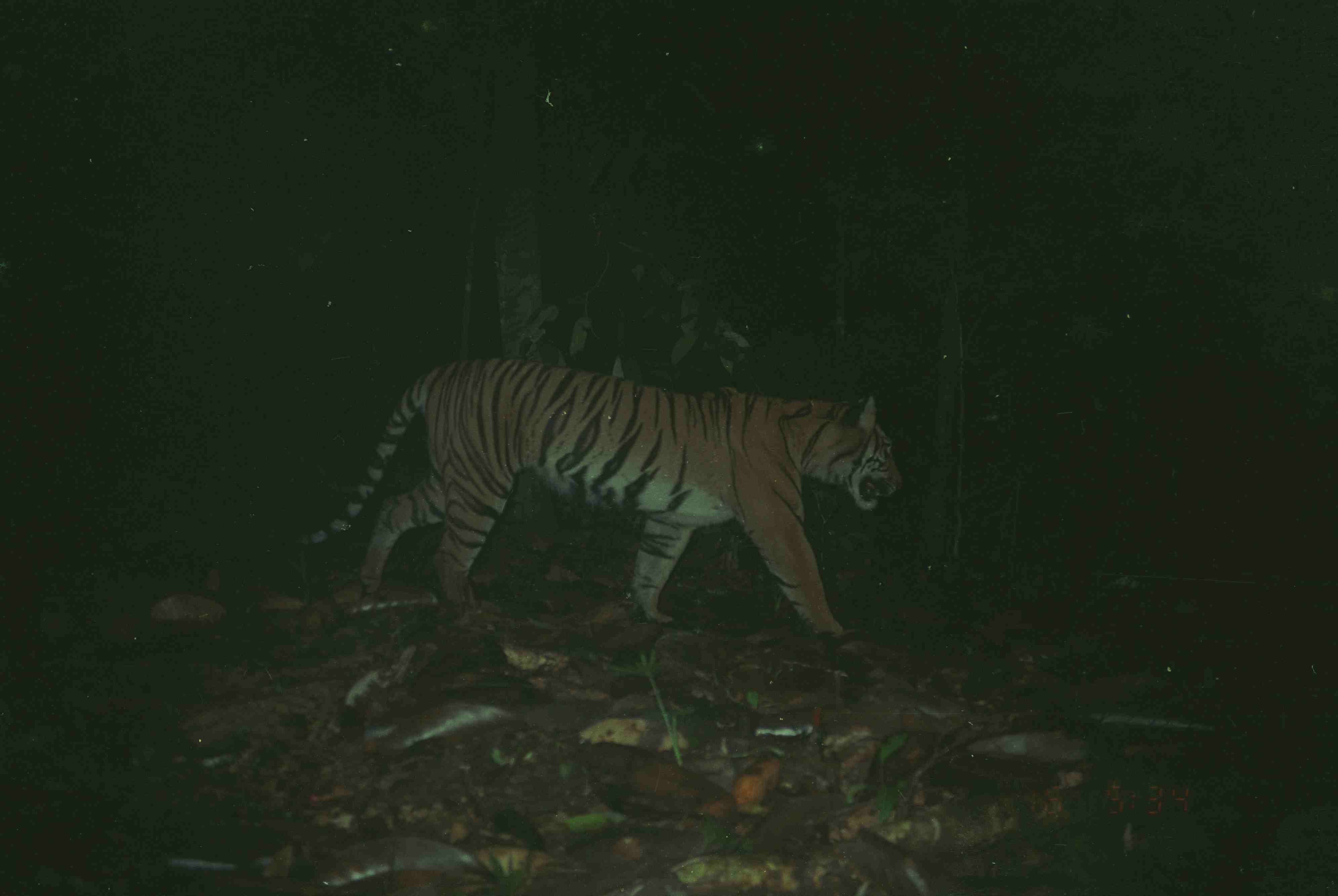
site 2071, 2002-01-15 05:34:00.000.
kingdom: Animalia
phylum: Chordata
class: Mammalia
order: Carnivora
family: Felidae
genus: Panthera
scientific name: Panthera tigris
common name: tiger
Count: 1.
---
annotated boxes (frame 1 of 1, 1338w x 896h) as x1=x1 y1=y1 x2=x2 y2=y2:
panthera tigris: x1=295 y1=358 x2=904 y2=639